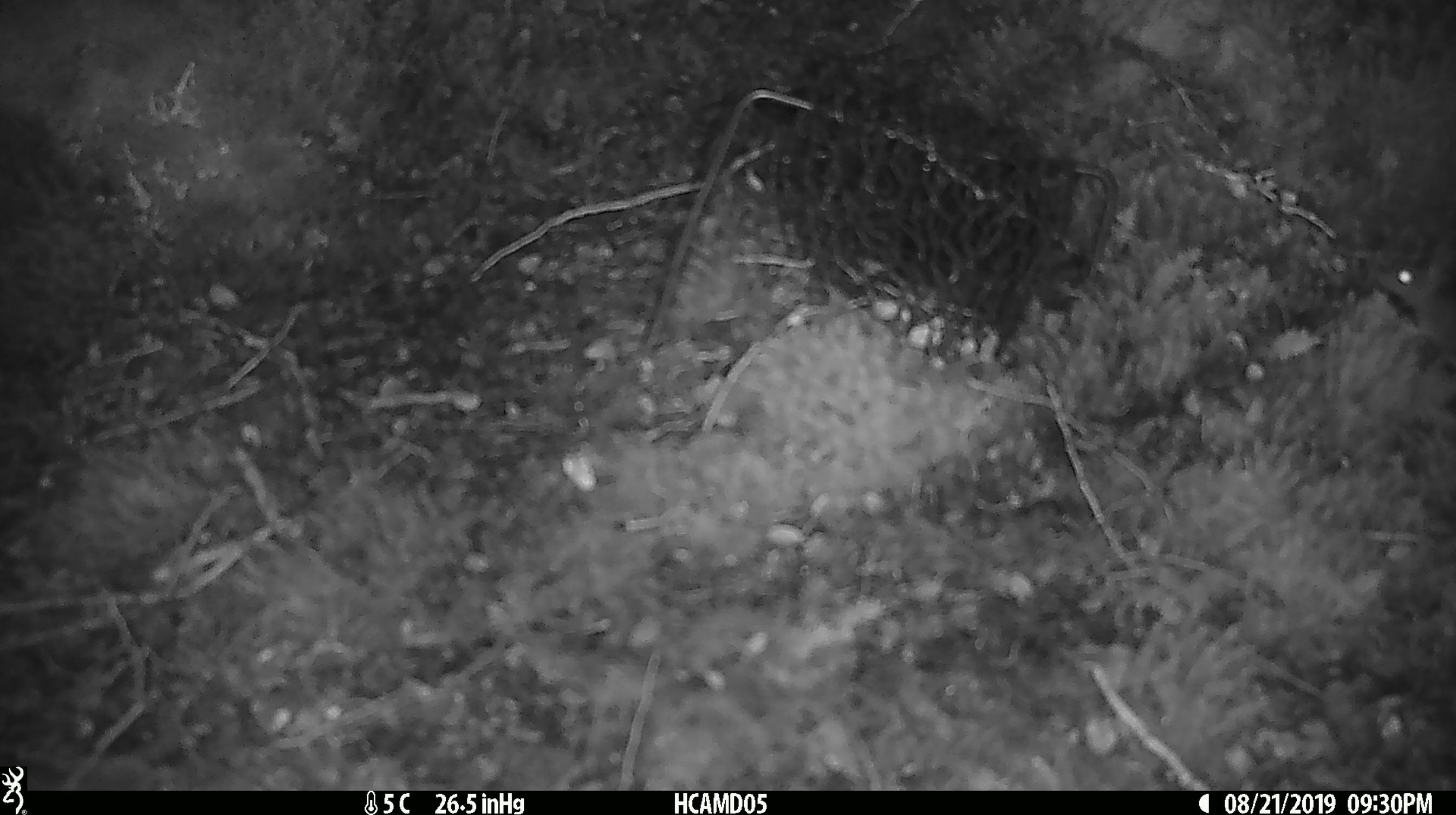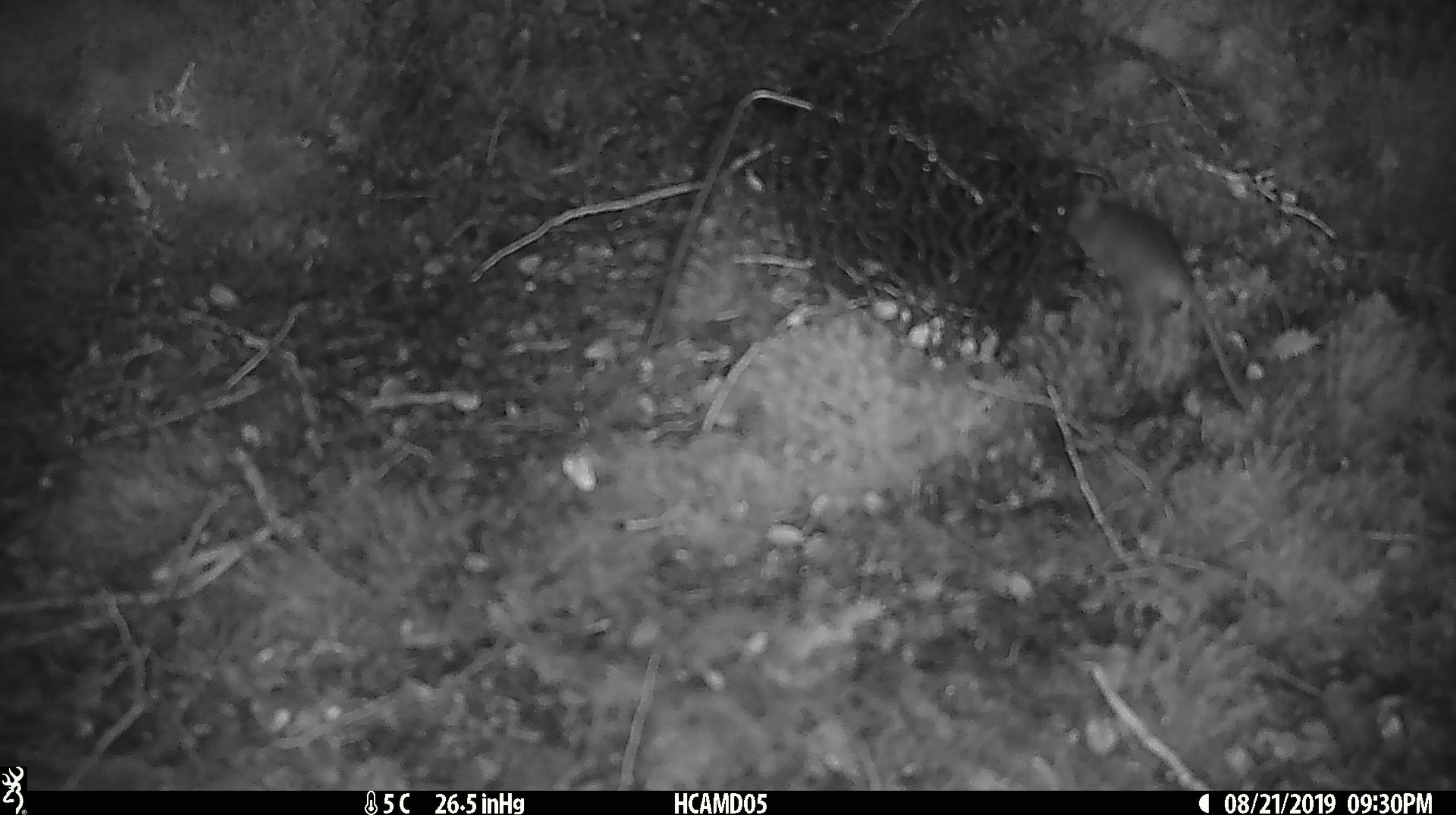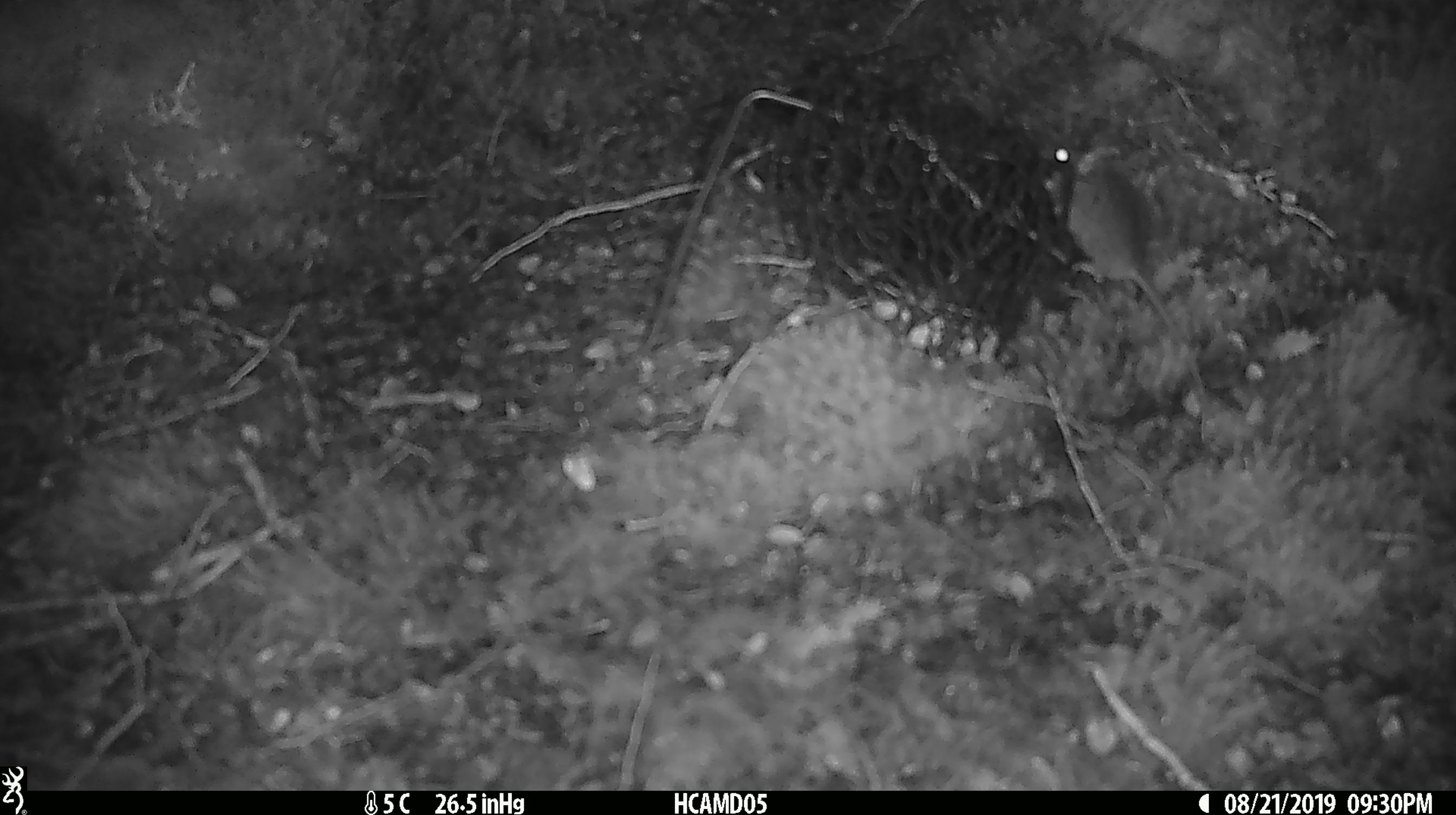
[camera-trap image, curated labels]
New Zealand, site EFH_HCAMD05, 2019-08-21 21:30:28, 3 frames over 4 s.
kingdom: Animalia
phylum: Chordata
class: Mammalia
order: Rodentia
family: Muridae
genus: Mus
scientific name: Mus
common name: mouse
Mouse (Mus).